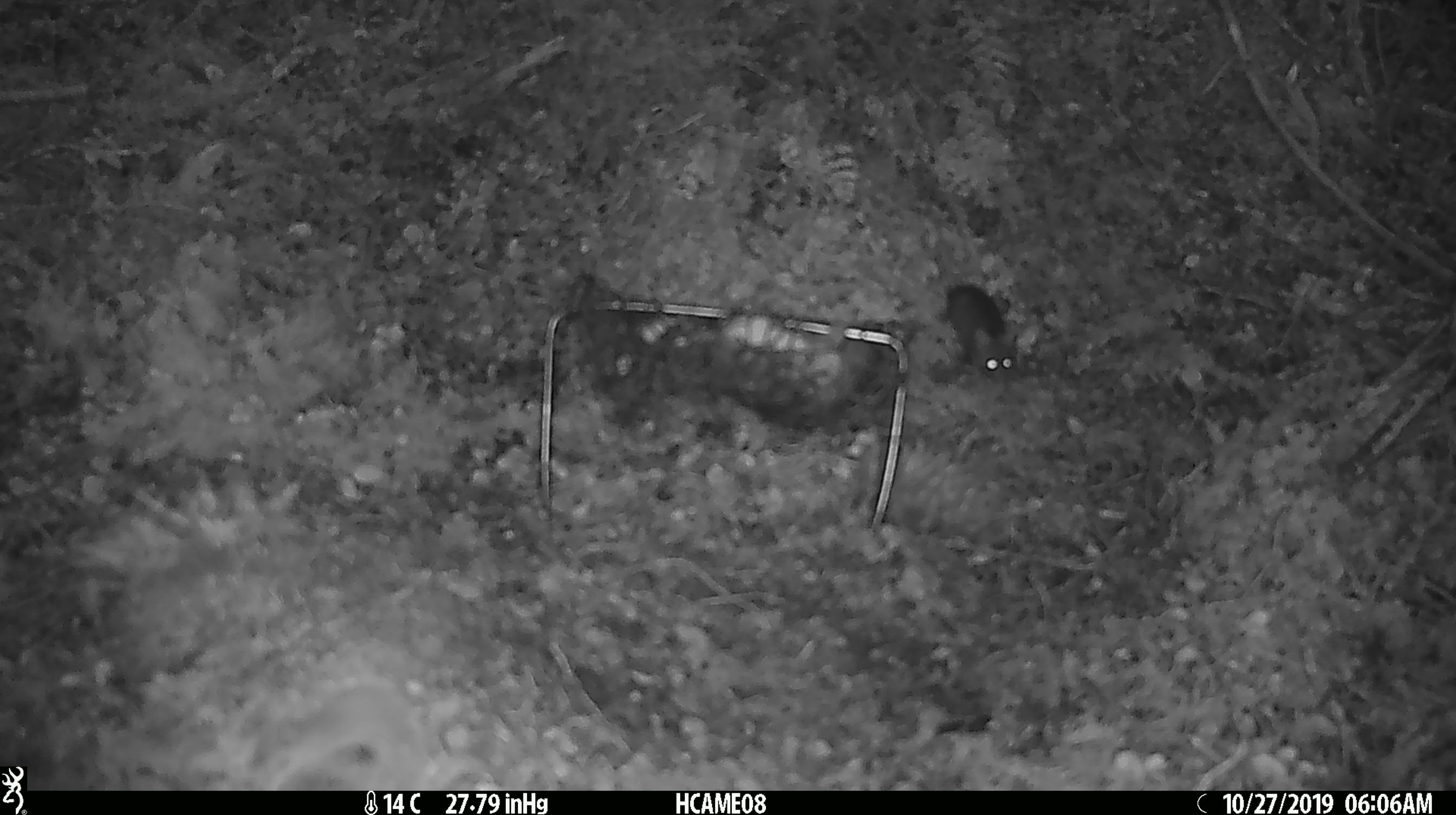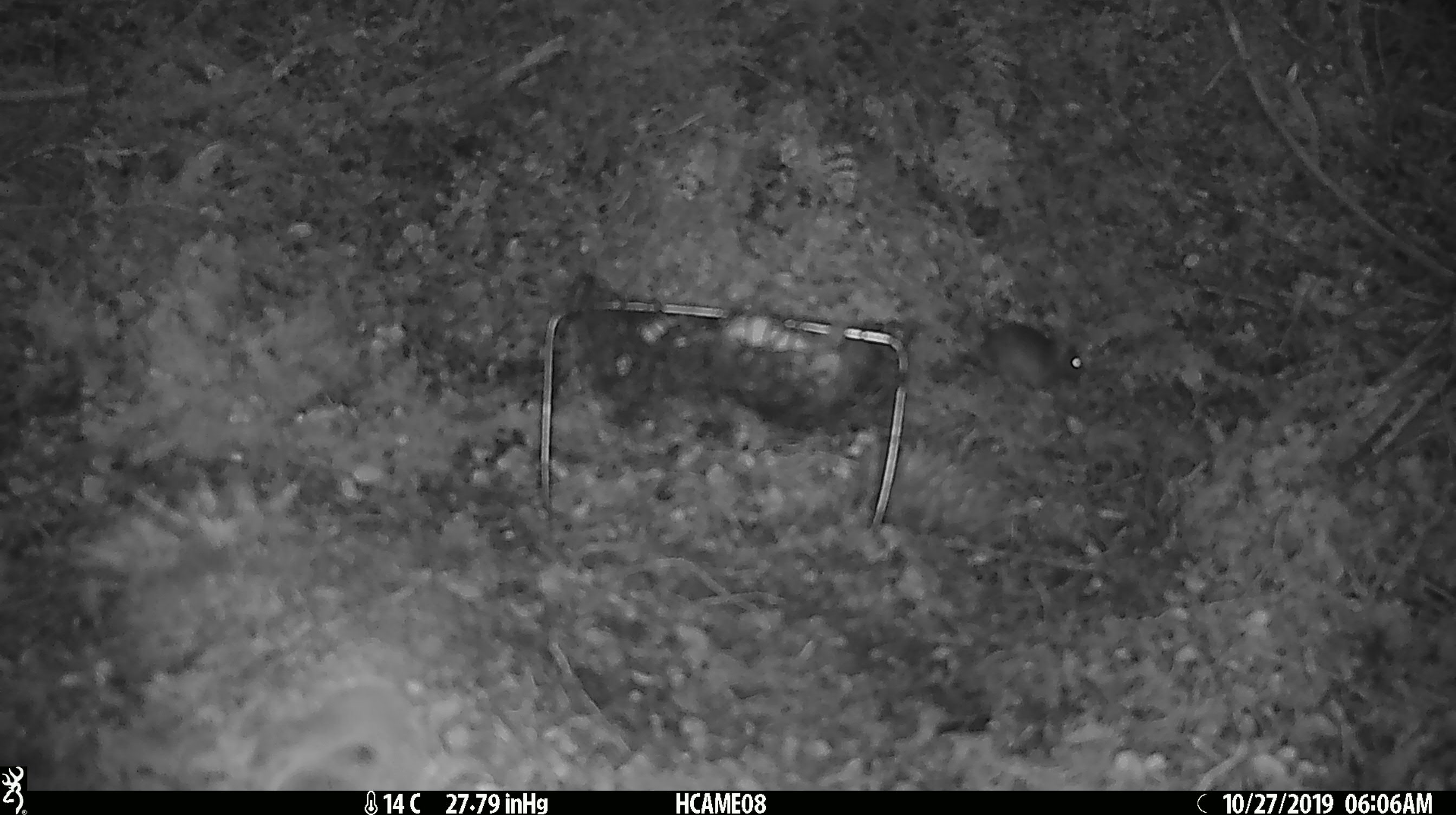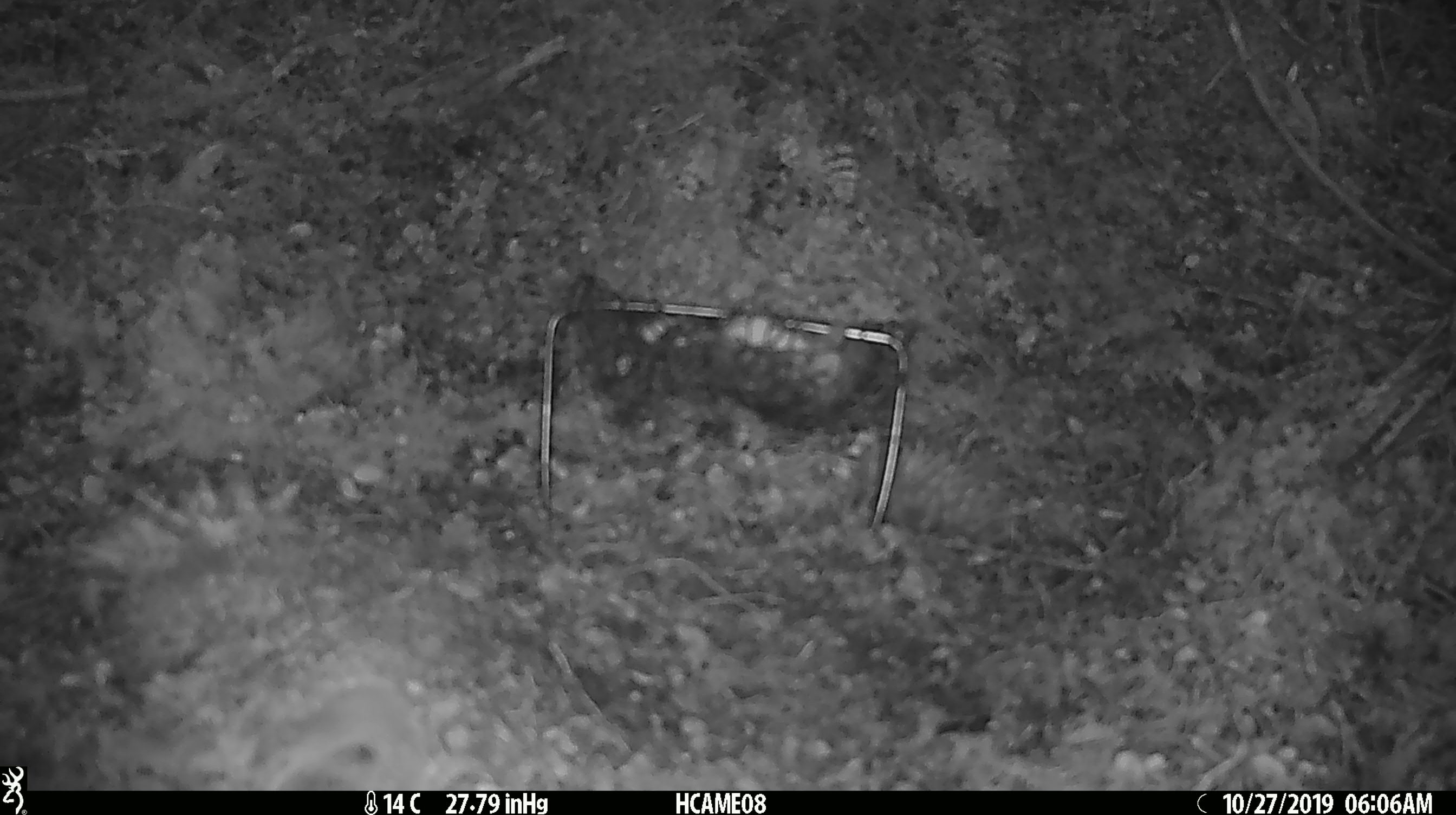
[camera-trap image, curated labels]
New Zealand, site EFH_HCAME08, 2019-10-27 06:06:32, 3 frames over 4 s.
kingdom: Animalia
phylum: Chordata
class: Mammalia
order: Rodentia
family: Muridae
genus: Mus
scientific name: Mus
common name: mouse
Mouse (Mus).